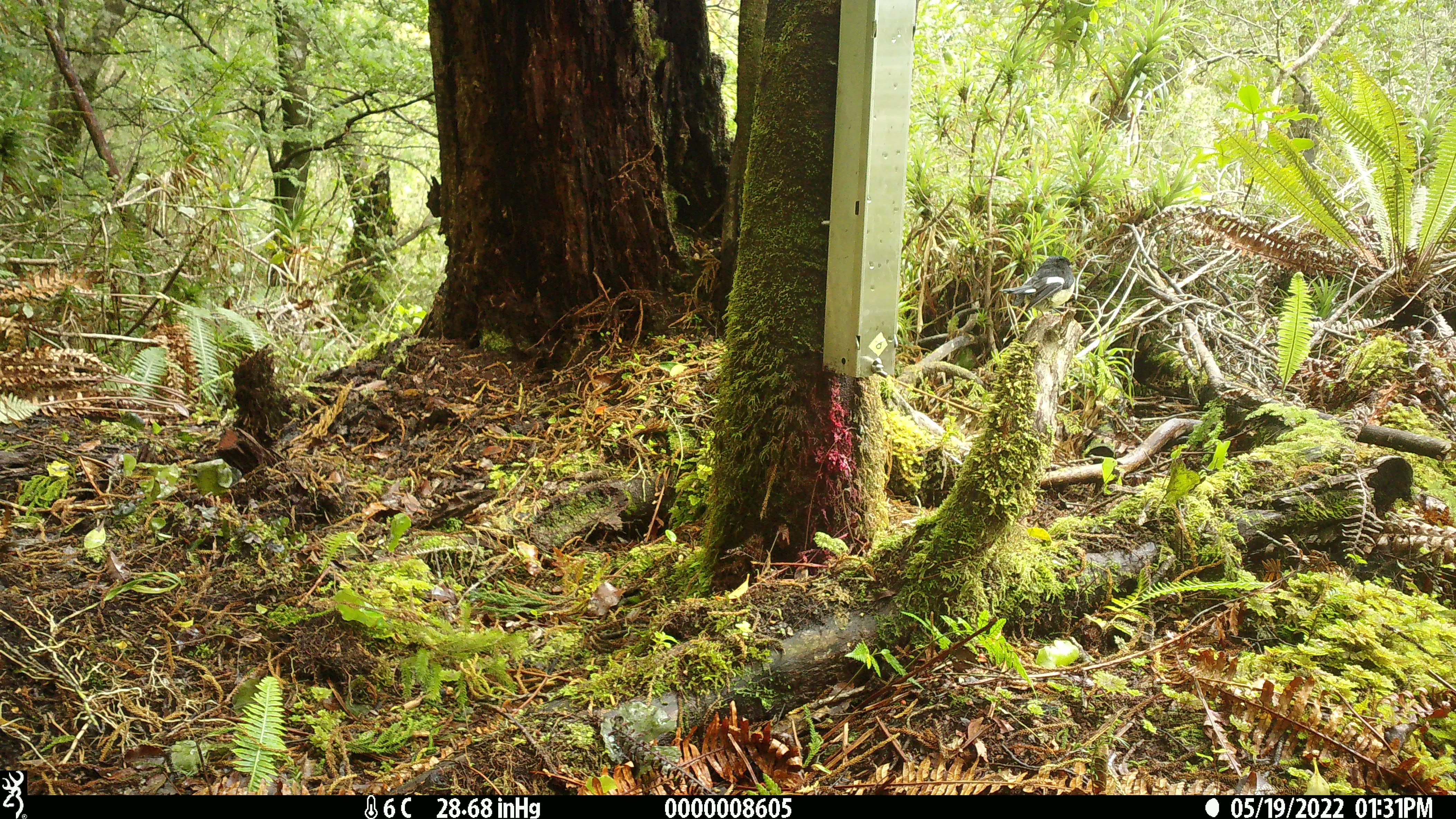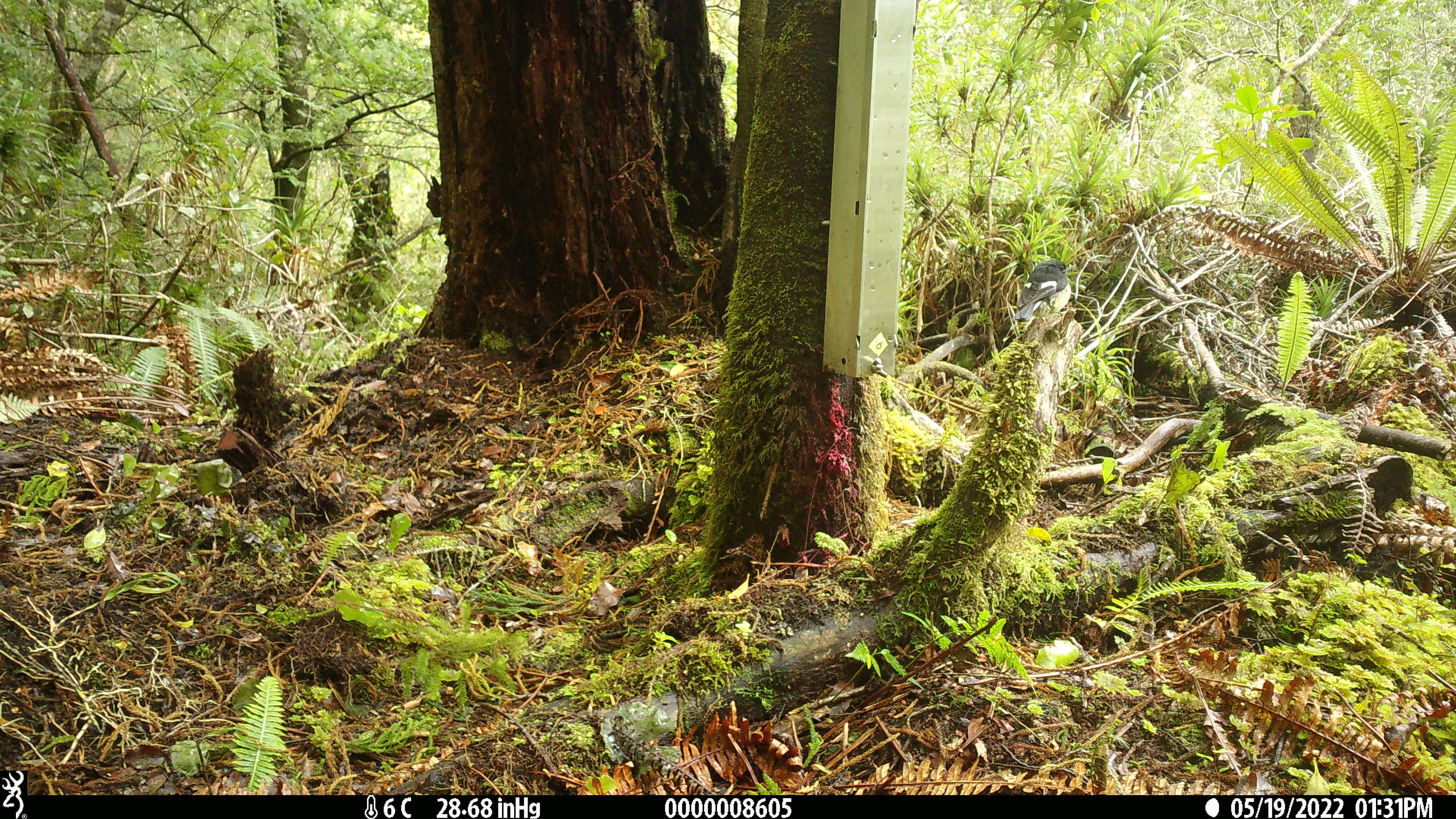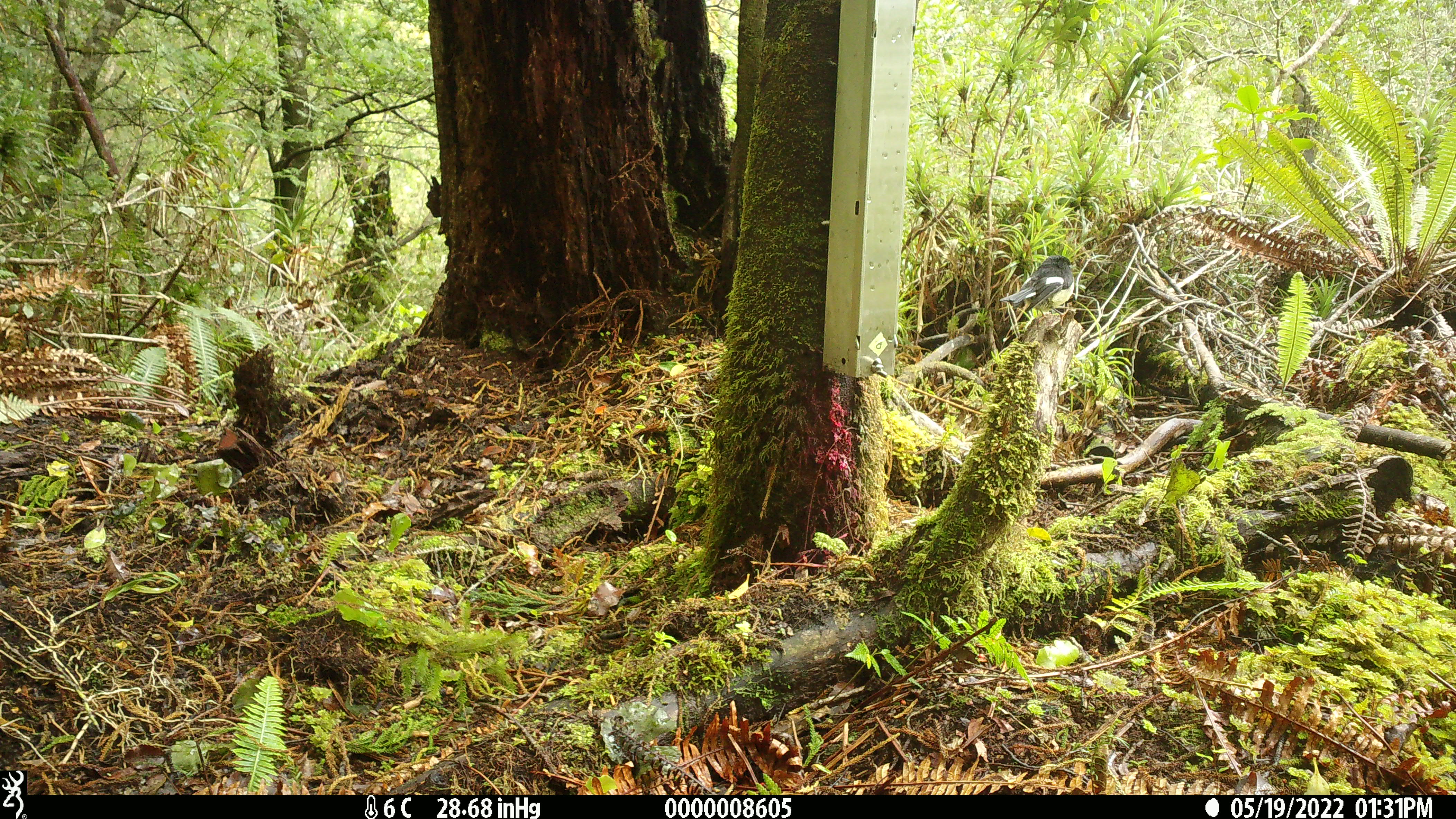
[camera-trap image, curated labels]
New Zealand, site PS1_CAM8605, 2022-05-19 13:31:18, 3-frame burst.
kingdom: Animalia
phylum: Chordata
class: Aves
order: Passeriformes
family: Petroicidae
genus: Petroica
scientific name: Petroica macrocephala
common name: tomtit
Tomtit (Petroica macrocephala).